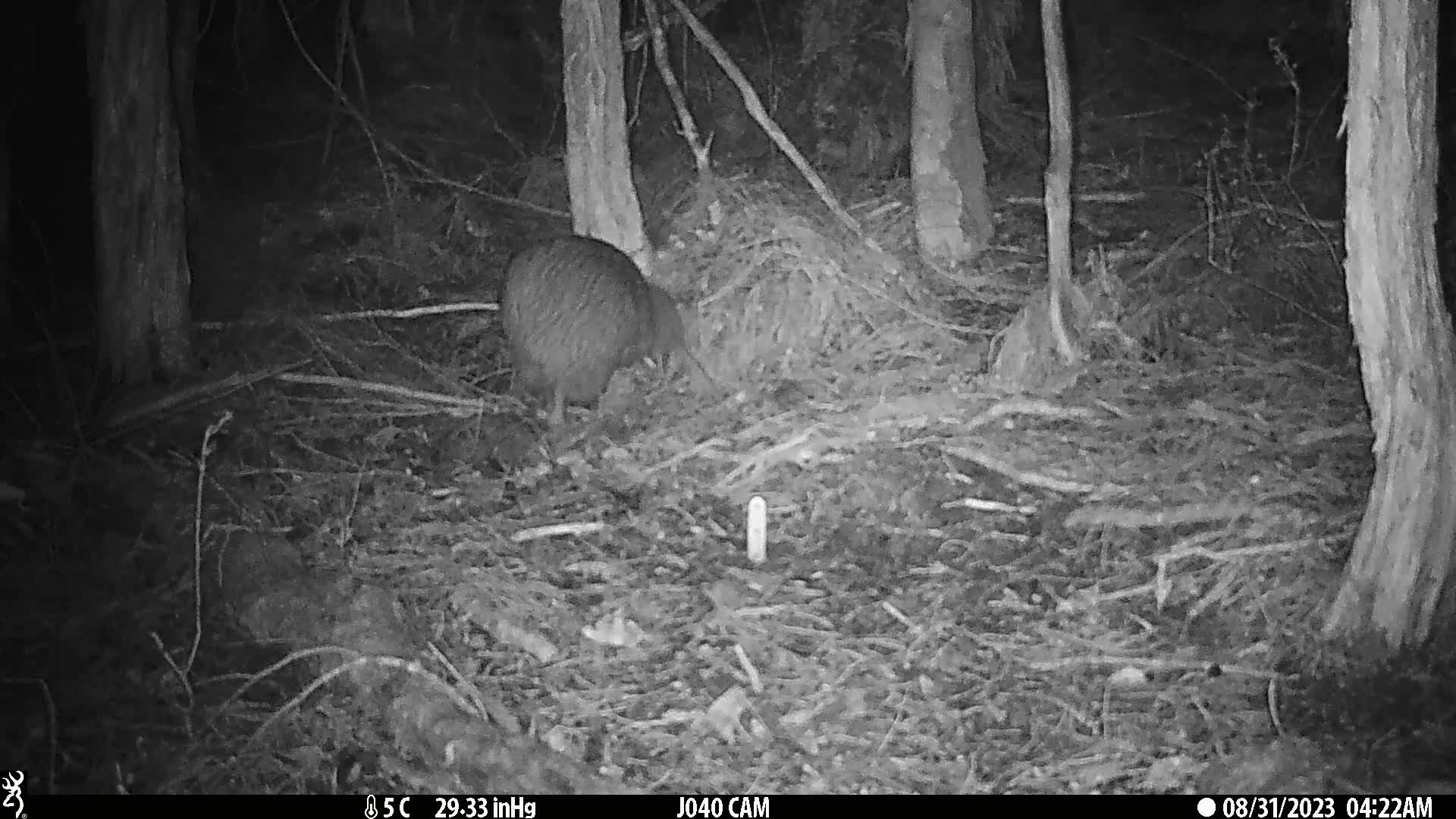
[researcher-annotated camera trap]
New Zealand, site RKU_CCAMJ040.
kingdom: Animalia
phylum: Chordata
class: Aves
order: Apterygiformes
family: Apterygidae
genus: Apteryx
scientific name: Apteryx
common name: kiwi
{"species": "kiwi (Apteryx)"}